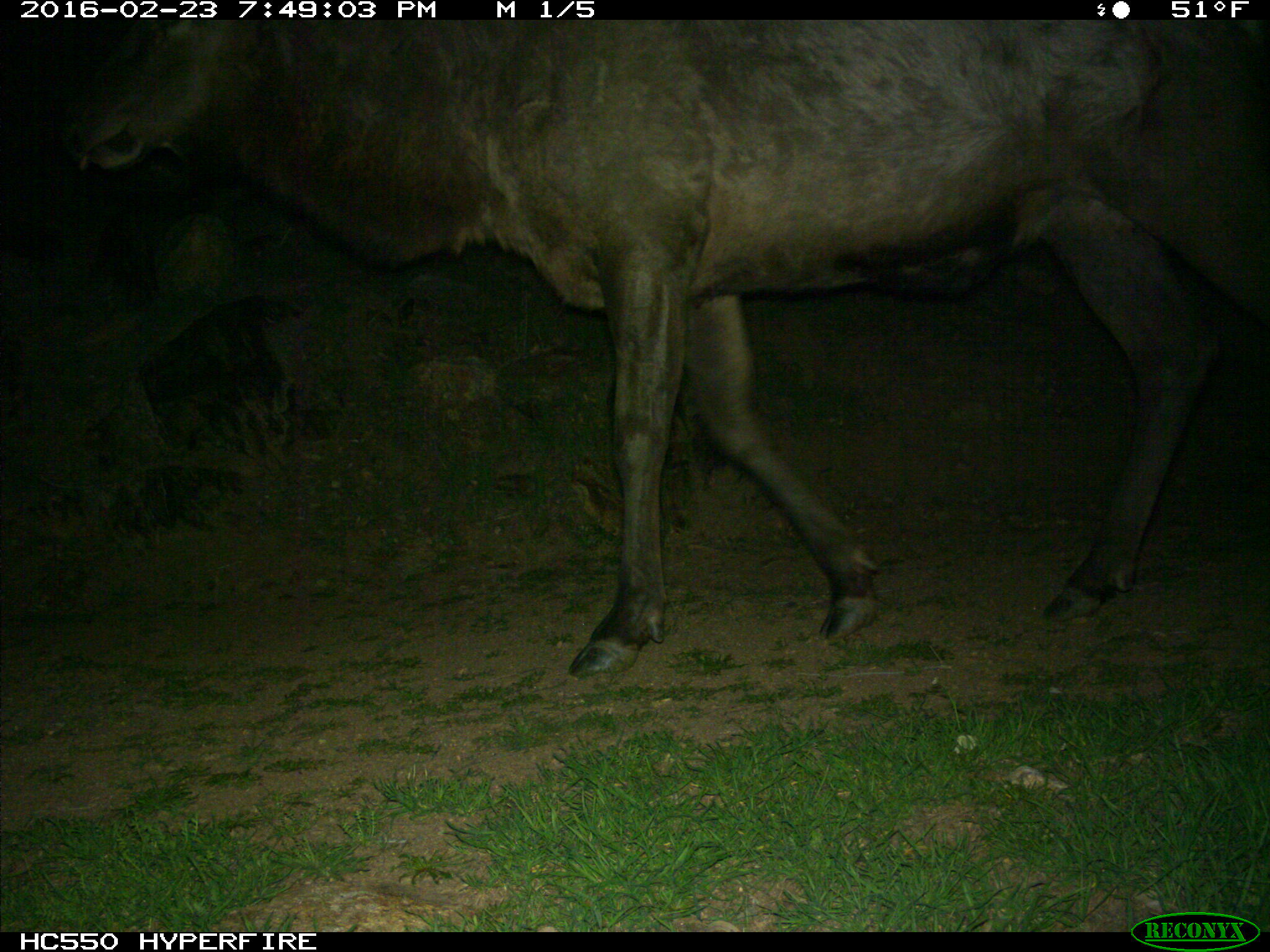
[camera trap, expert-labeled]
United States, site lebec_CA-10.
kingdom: Animalia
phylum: Chordata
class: Mammalia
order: Artiodactyla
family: Cervidae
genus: Cervus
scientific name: Cervus canadensis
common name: elk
Cervus canadensis (elk).